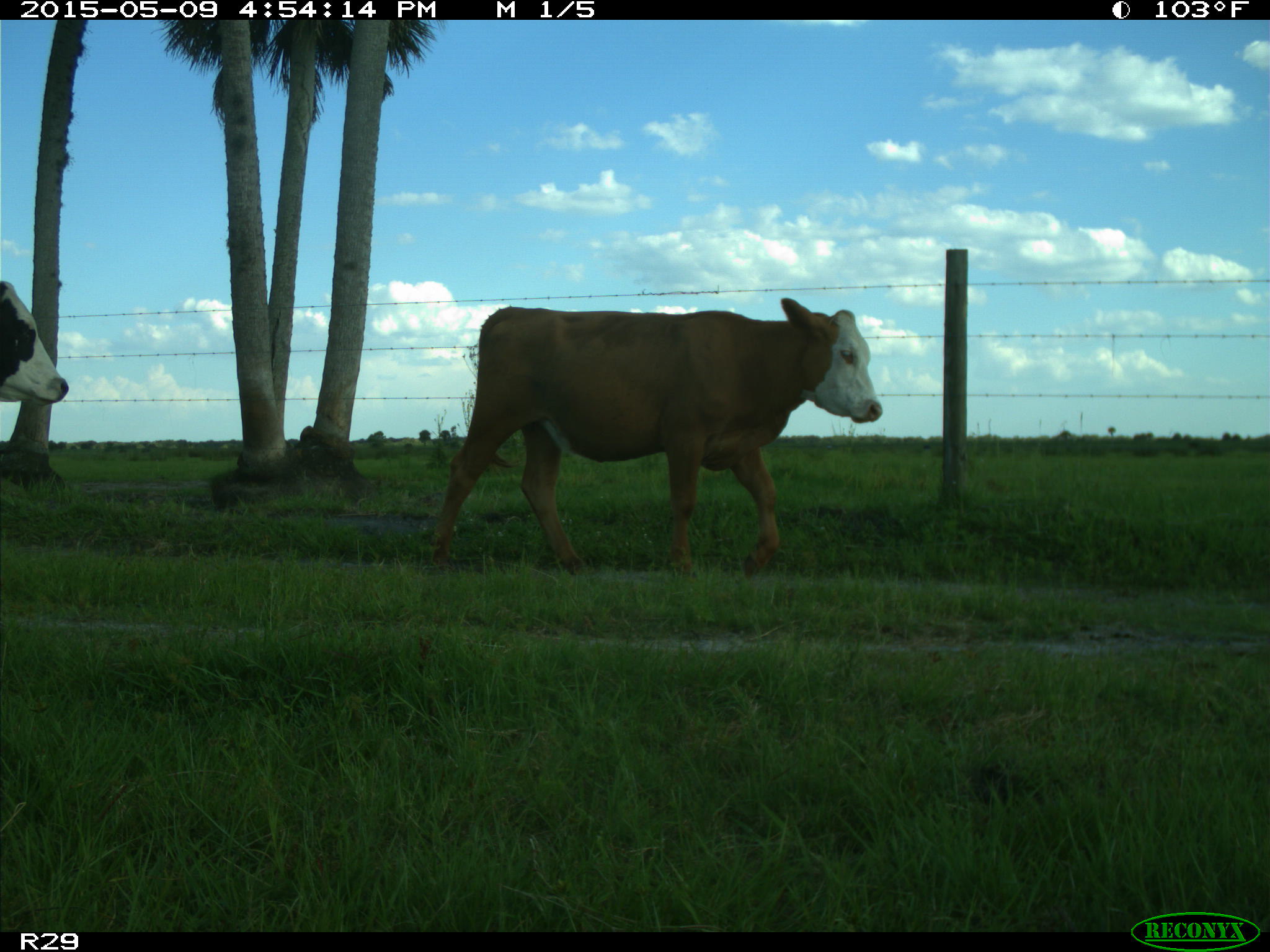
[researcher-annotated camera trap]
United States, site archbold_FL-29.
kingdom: Animalia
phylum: Chordata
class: Mammalia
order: Artiodactyla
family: Bovidae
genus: Bos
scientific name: Bos taurus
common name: domestic cow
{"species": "Bos taurus (domestic cow)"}